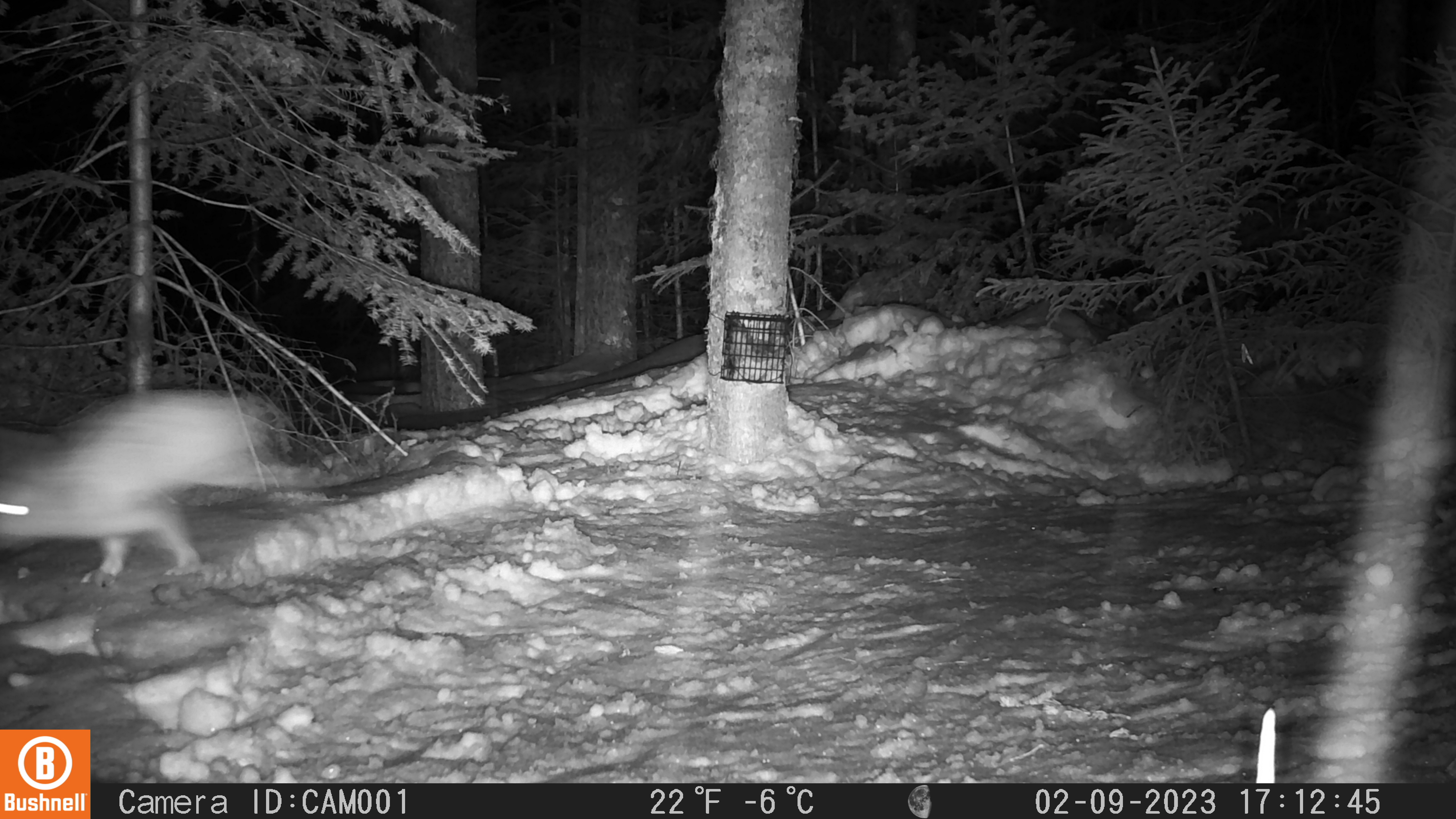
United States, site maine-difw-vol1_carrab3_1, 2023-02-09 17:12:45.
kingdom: Animalia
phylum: Chordata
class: Mammalia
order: Lagomorpha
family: Leporidae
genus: Lepus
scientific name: Lepus americanus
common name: snowshoe hare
Snowshoe hare (Lepus americanus).